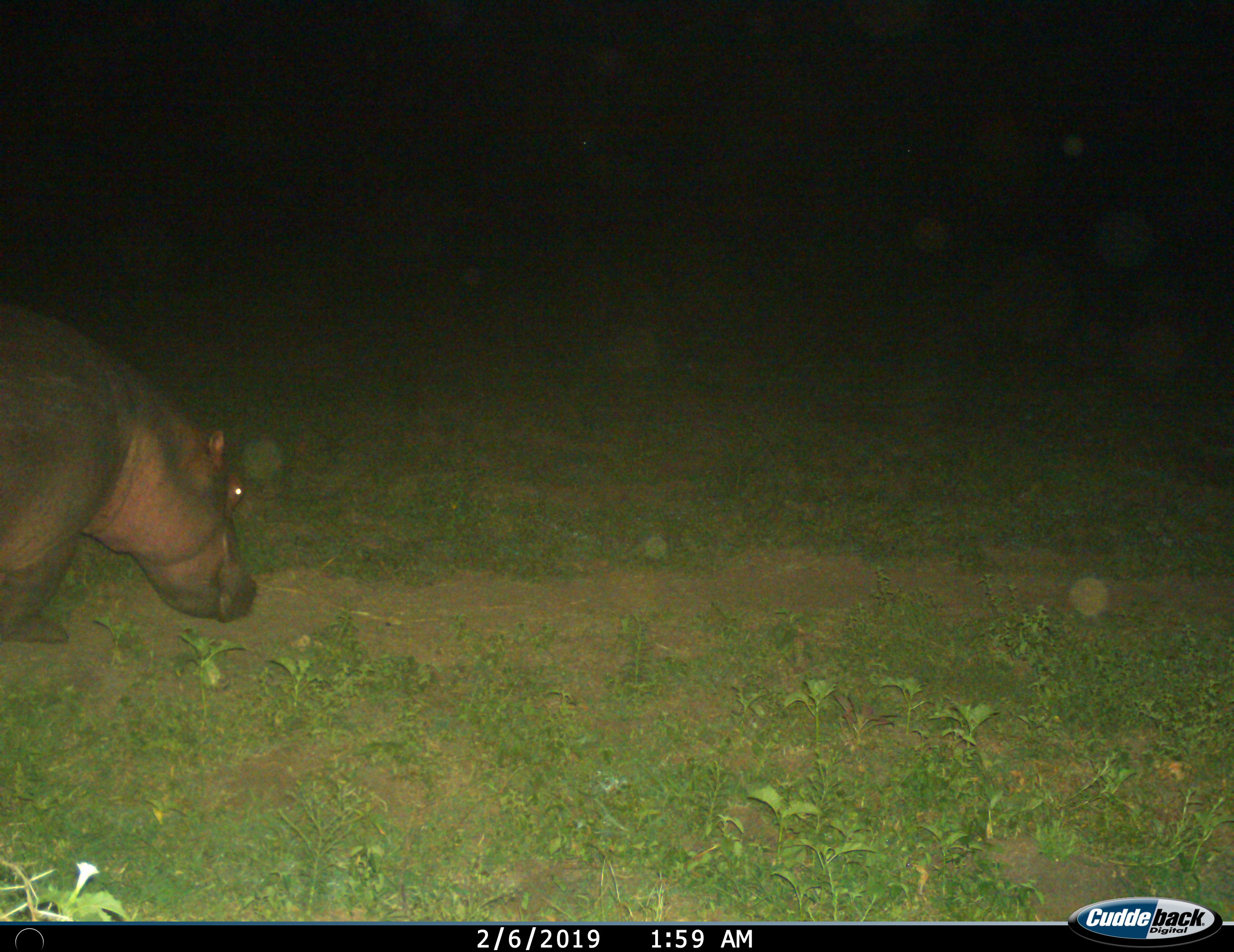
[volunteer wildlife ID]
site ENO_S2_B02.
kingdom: Animalia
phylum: Chordata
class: Mammalia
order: Artiodactyla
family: Hippopotamidae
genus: Hippopotamus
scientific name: Hippopotamus amphibius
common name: hippopotamus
Hippopotamus (Hippopotamus amphibius), count 1. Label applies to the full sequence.